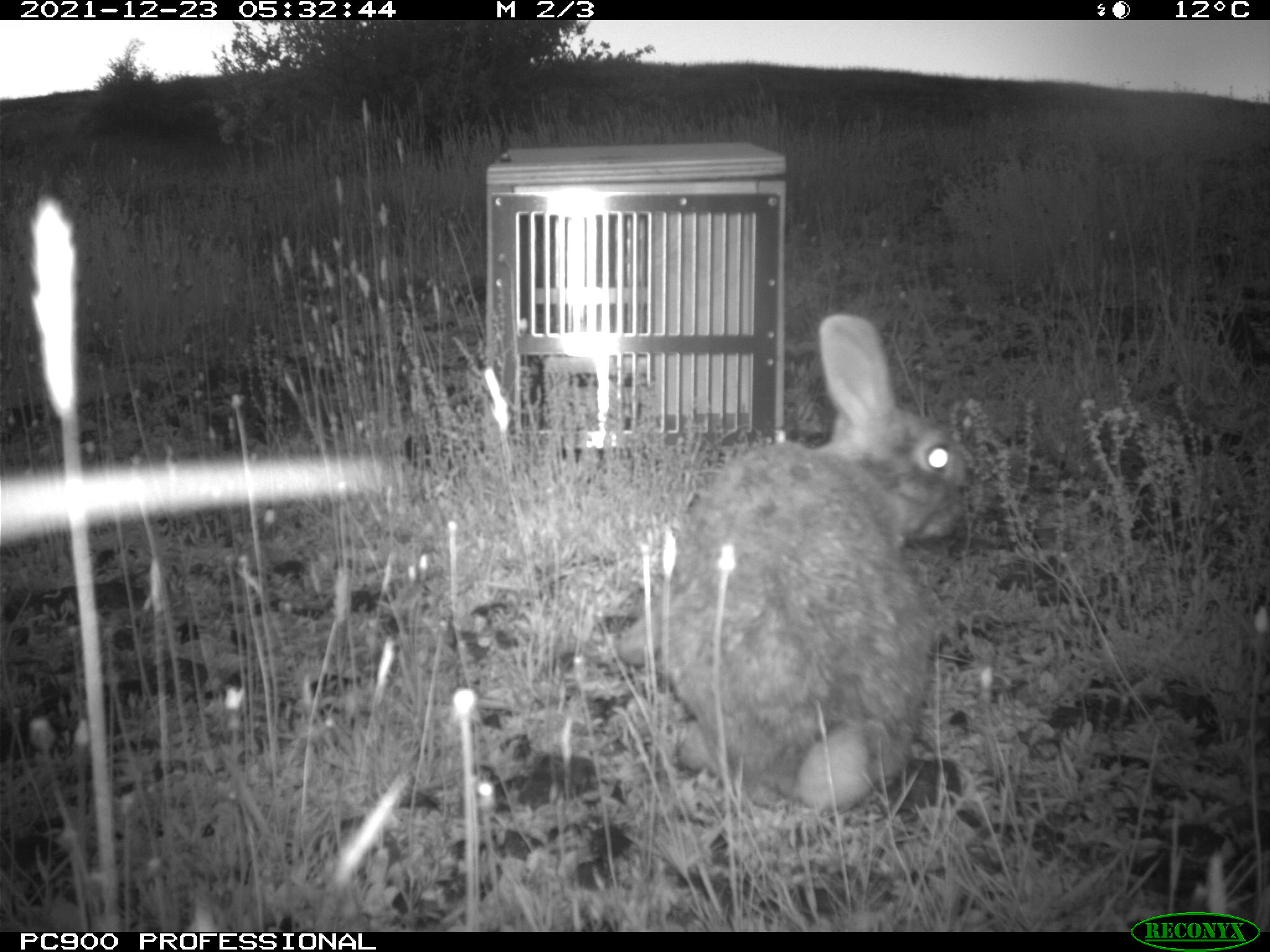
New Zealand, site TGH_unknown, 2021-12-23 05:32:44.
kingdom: Animalia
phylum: Chordata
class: Mammalia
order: Lagomorpha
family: Leporidae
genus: Oryctolagus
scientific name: Oryctolagus cuniculus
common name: european rabbit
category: rabbit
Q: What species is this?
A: Rabbit (european rabbit) (Oryctolagus cuniculus).